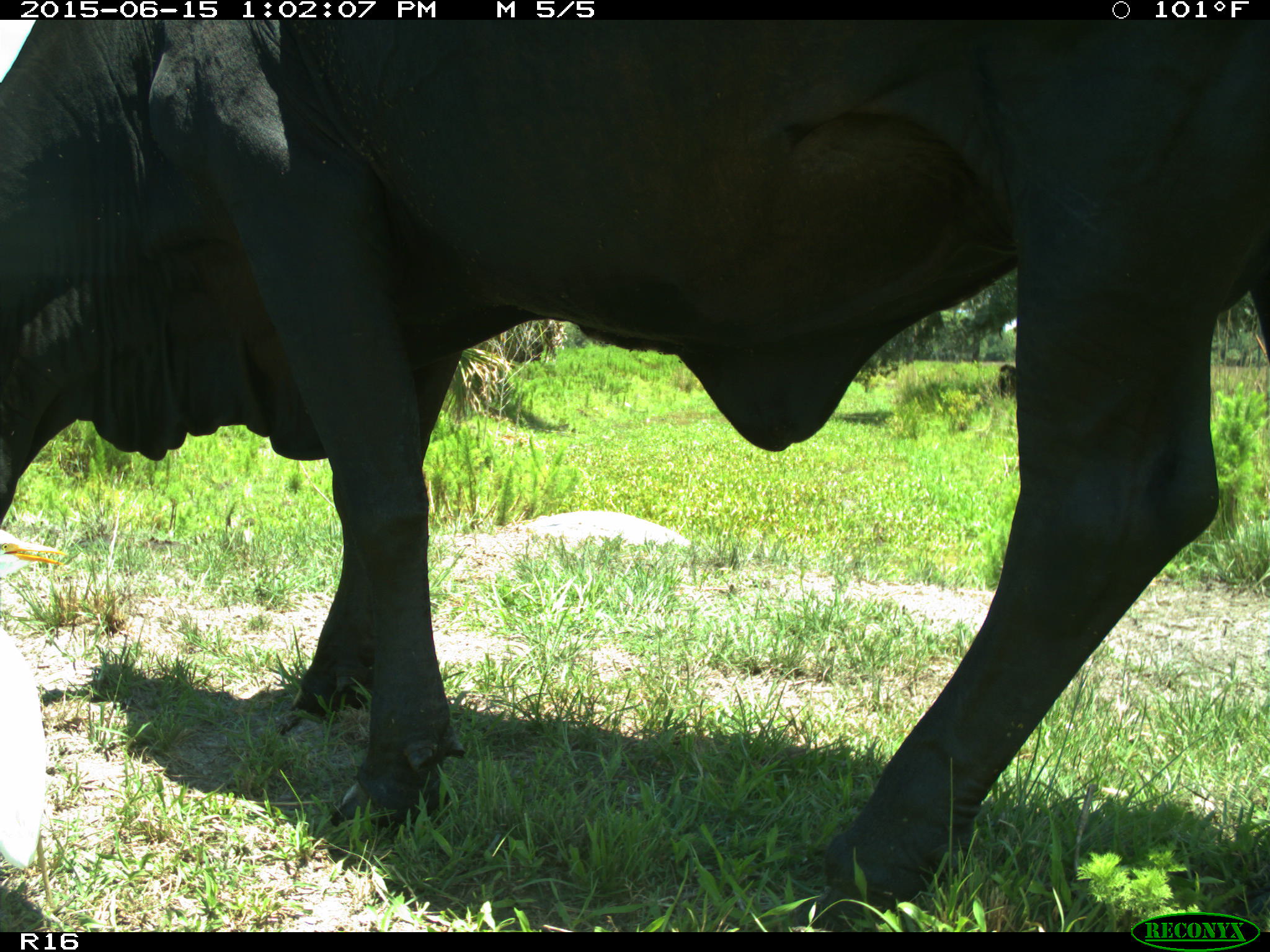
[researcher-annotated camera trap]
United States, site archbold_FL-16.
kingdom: Animalia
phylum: Chordata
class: Mammalia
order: Artiodactyla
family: Bovidae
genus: Bos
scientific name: Bos taurus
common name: domestic cow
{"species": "Bos taurus (domestic cow)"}